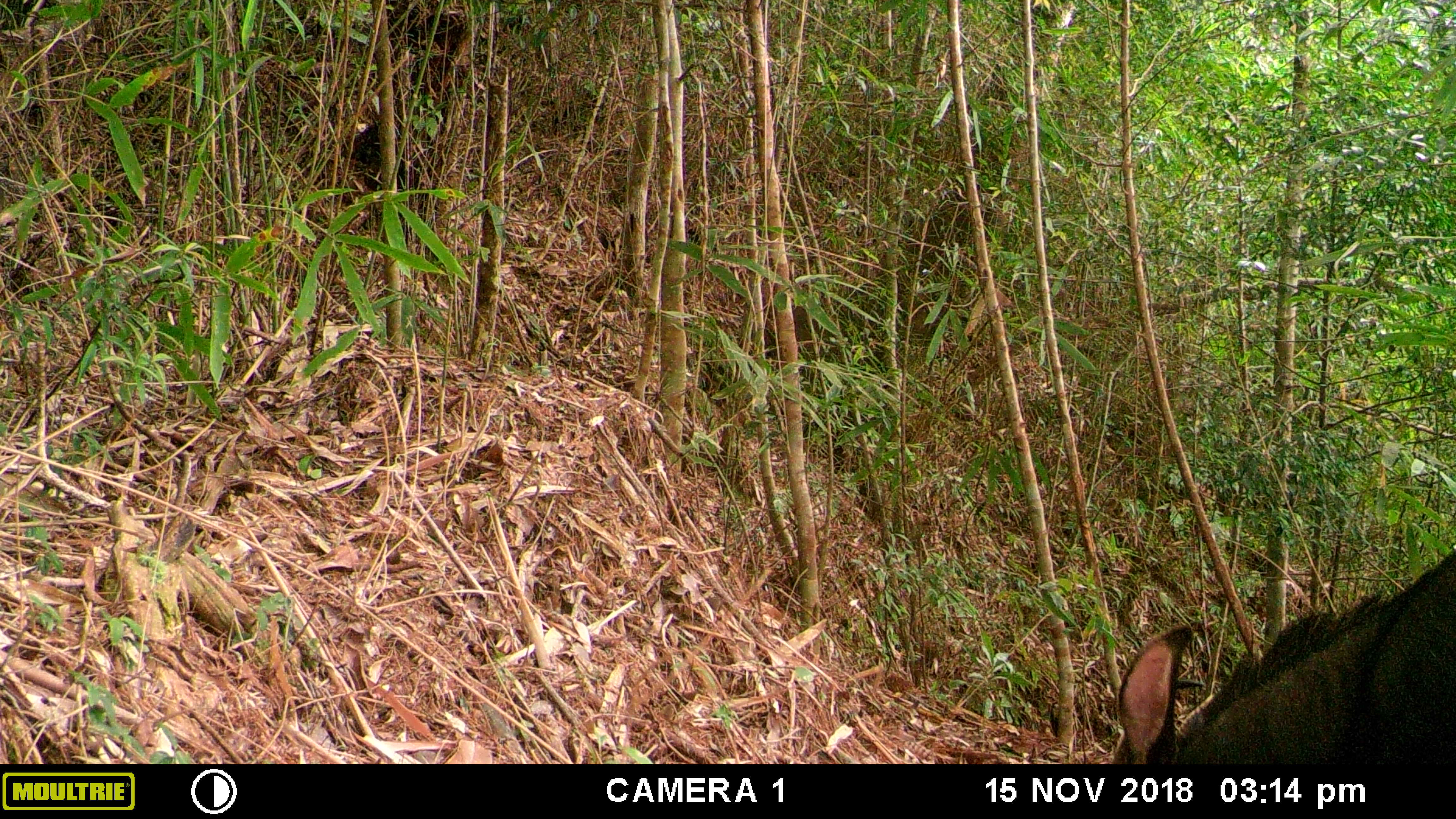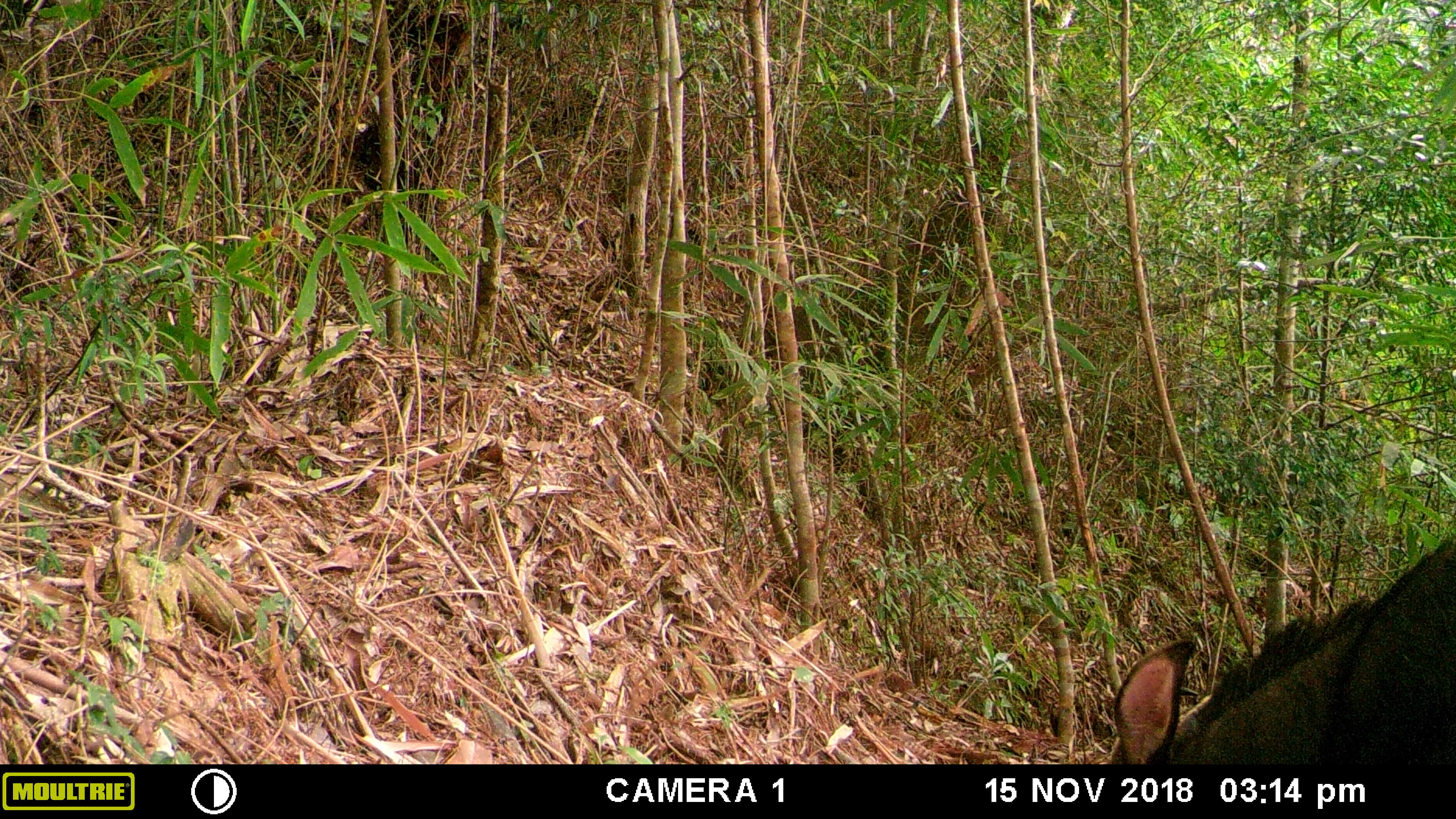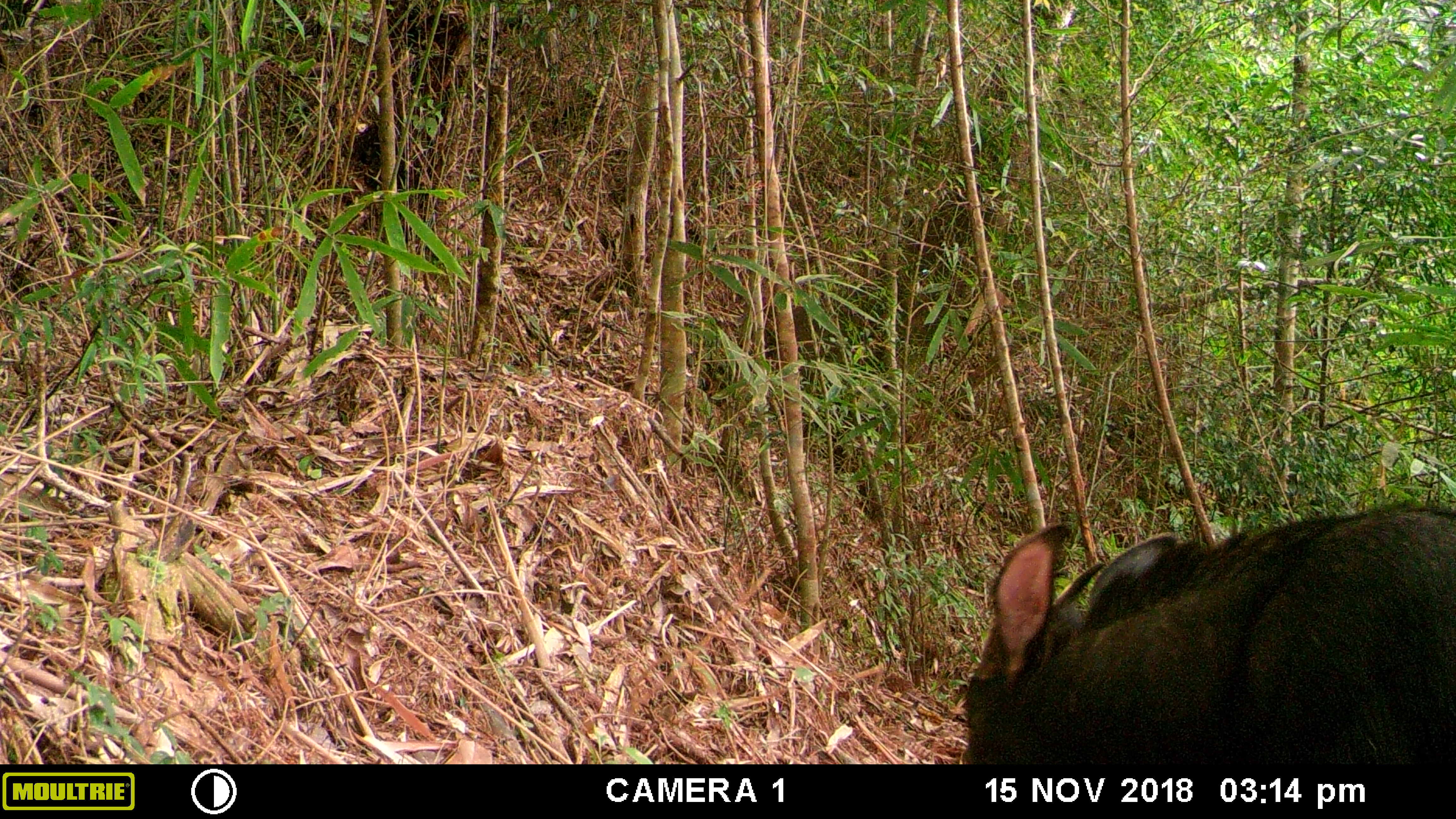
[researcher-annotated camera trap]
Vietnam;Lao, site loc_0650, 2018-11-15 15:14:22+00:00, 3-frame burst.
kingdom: Animalia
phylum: Chordata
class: Mammalia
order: Artiodactyla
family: Bovidae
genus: Capricornis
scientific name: Capricornis sumatraensis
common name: chinese serow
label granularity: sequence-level